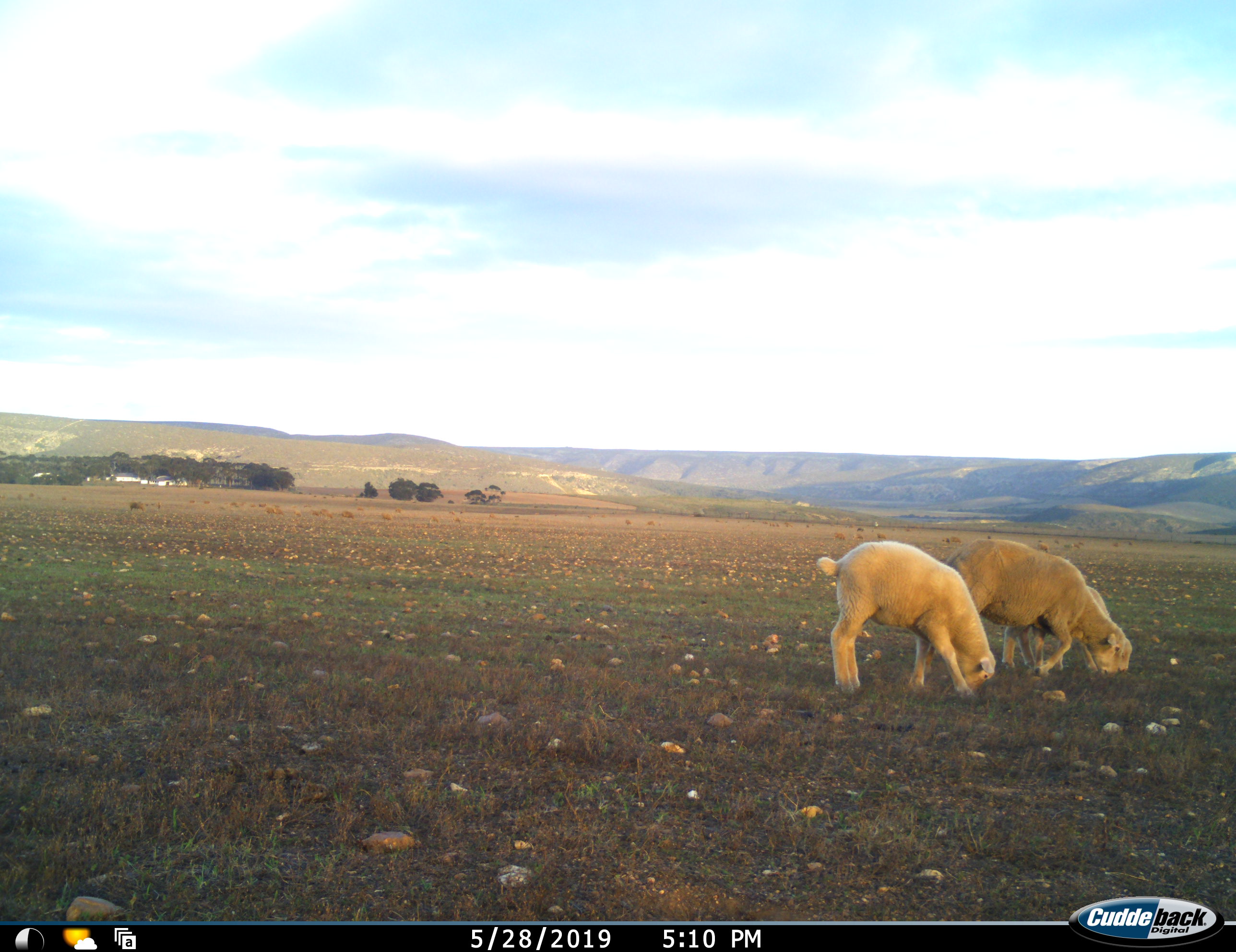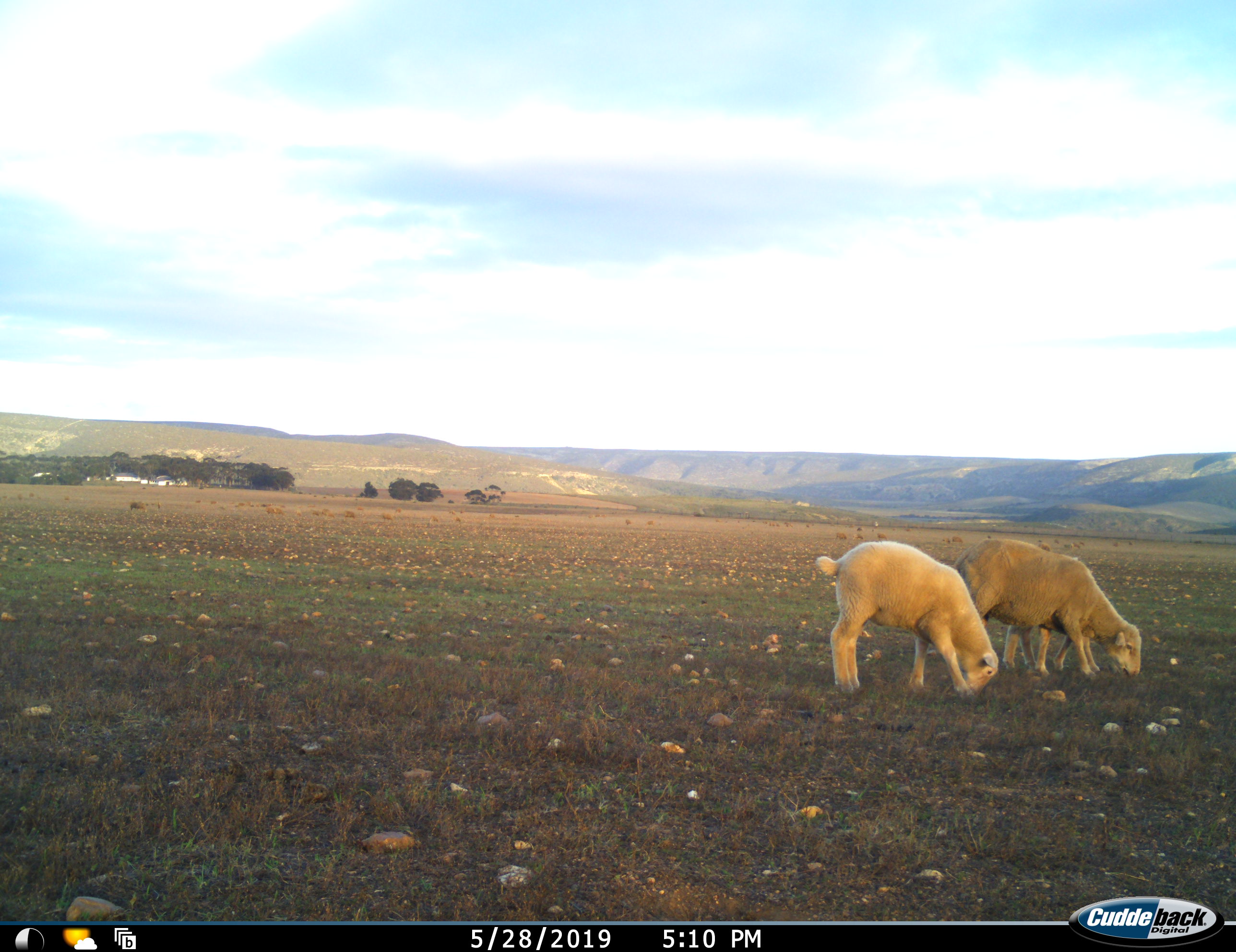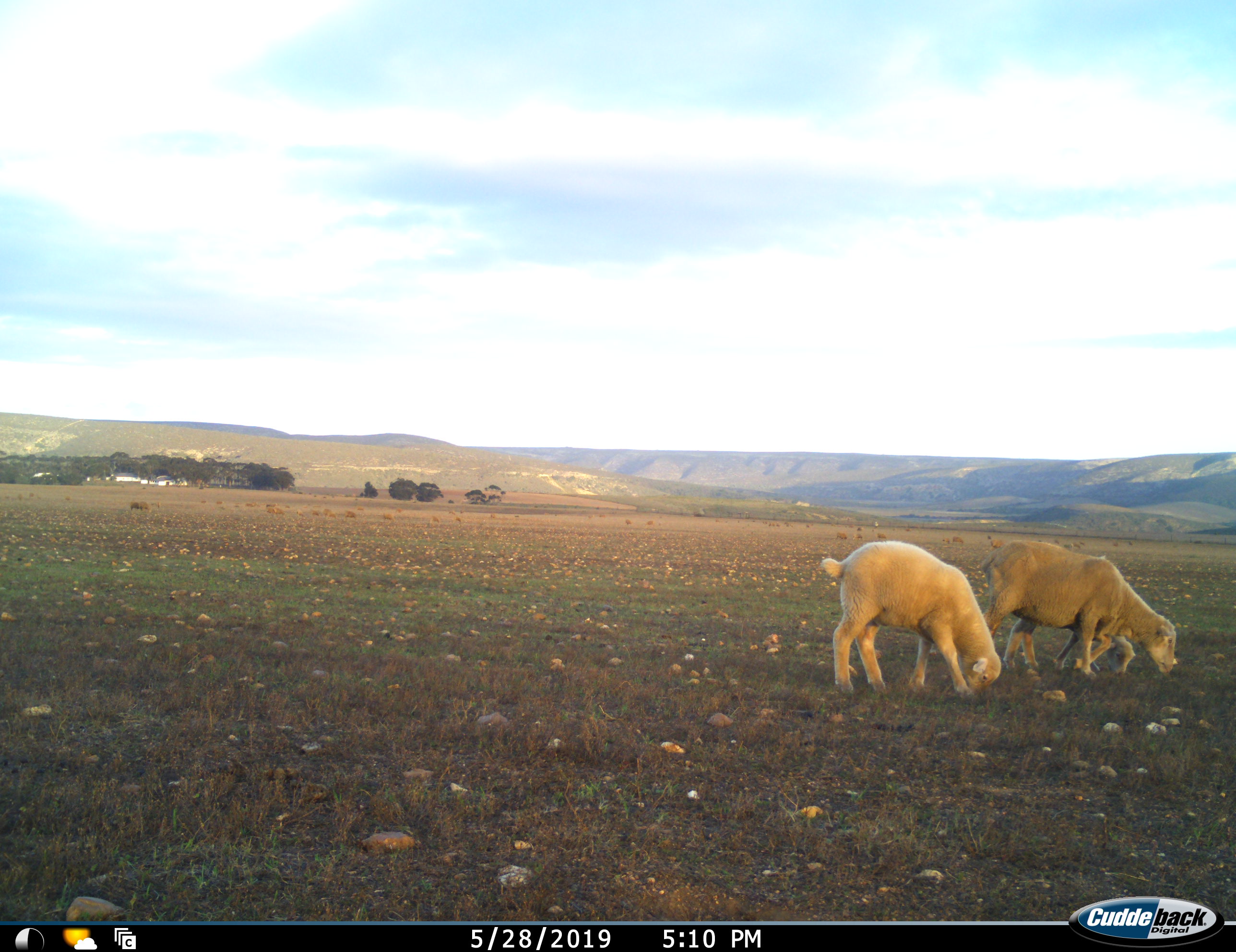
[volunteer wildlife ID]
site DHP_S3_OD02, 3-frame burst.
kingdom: Animalia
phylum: Chordata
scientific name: Vertebrata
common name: domestic animal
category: domesticanimal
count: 3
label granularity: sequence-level